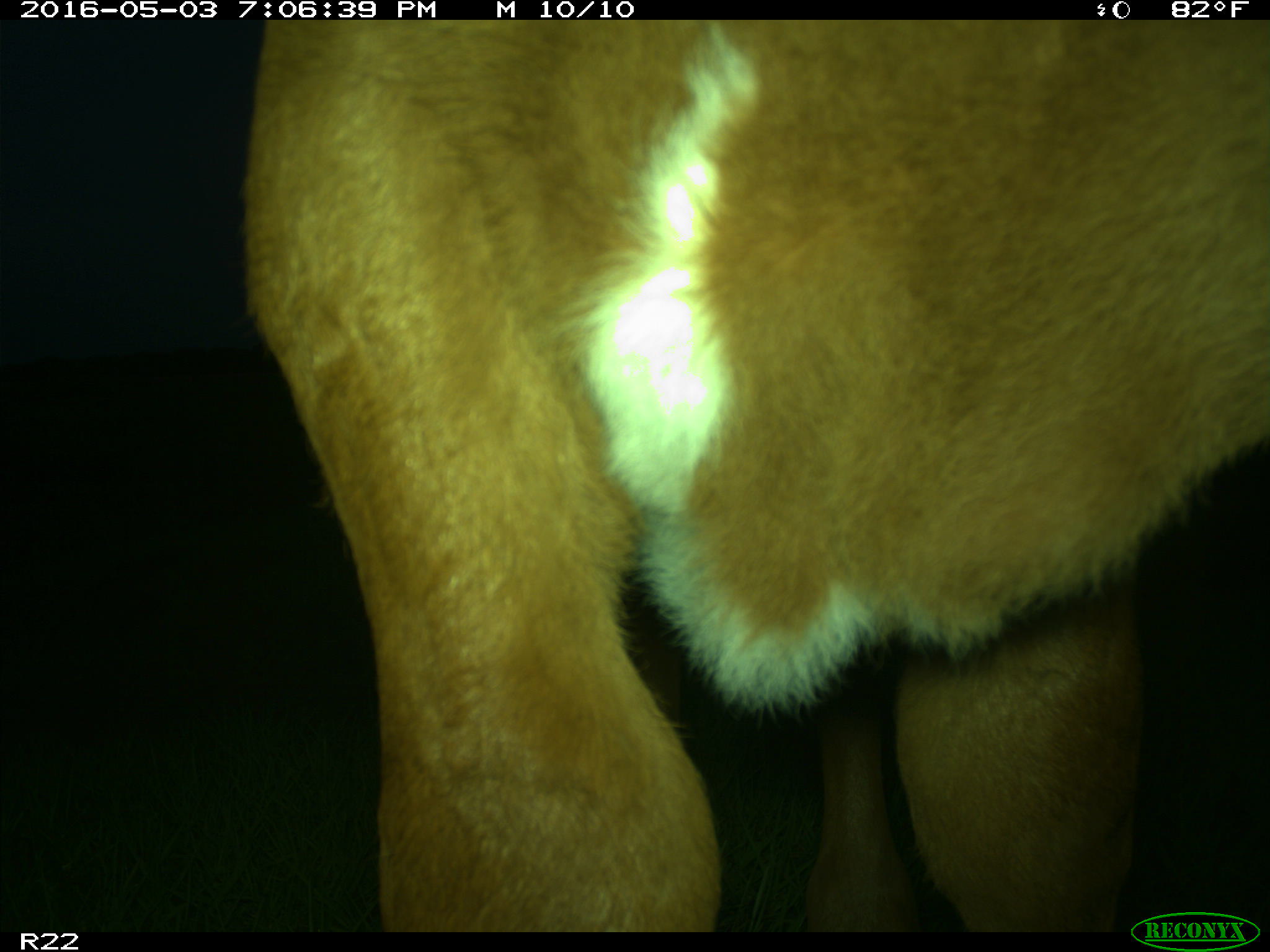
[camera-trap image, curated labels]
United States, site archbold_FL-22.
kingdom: Animalia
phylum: Chordata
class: Mammalia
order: Artiodactyla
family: Bovidae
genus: Bos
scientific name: Bos taurus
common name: domestic cow